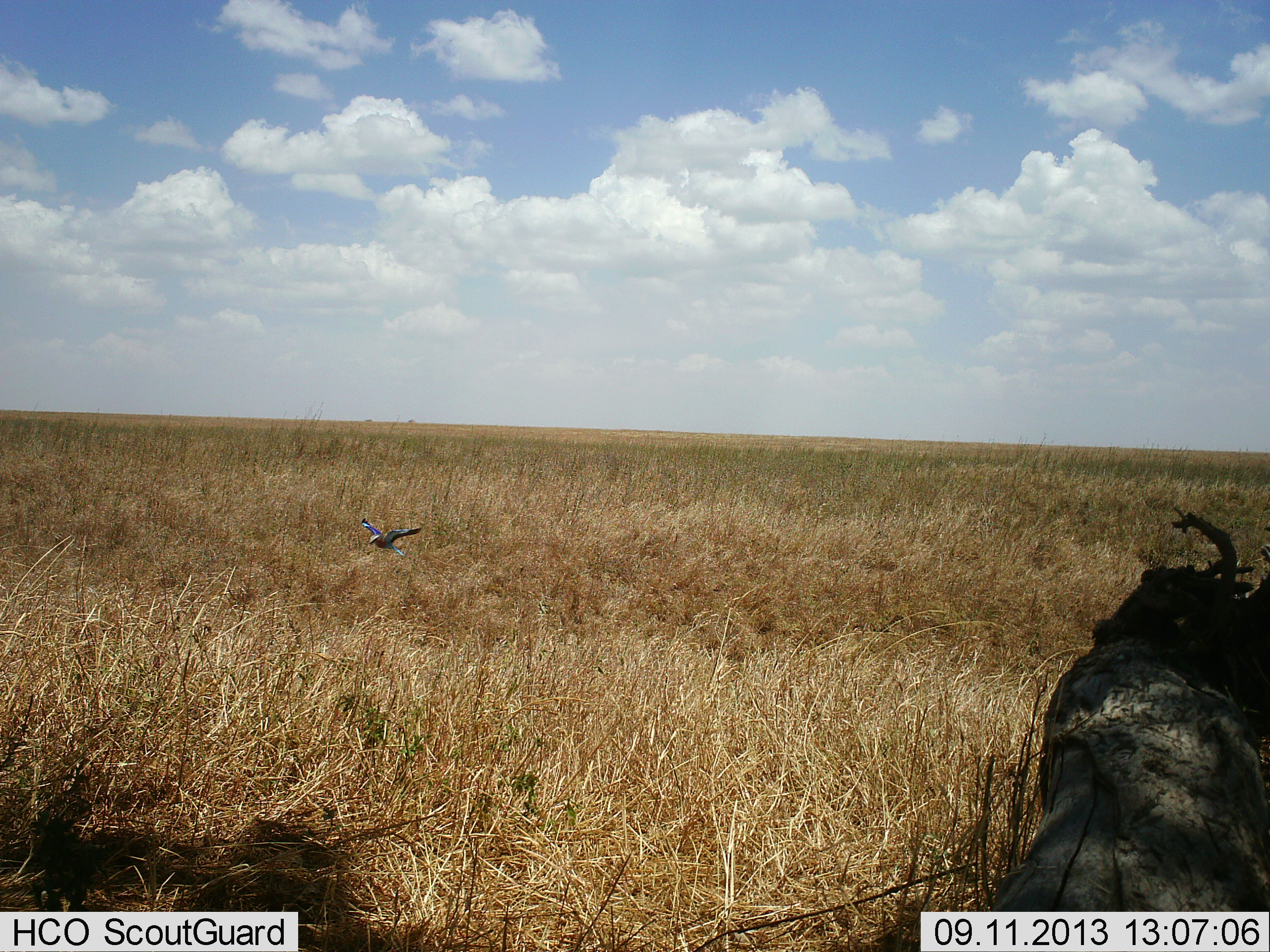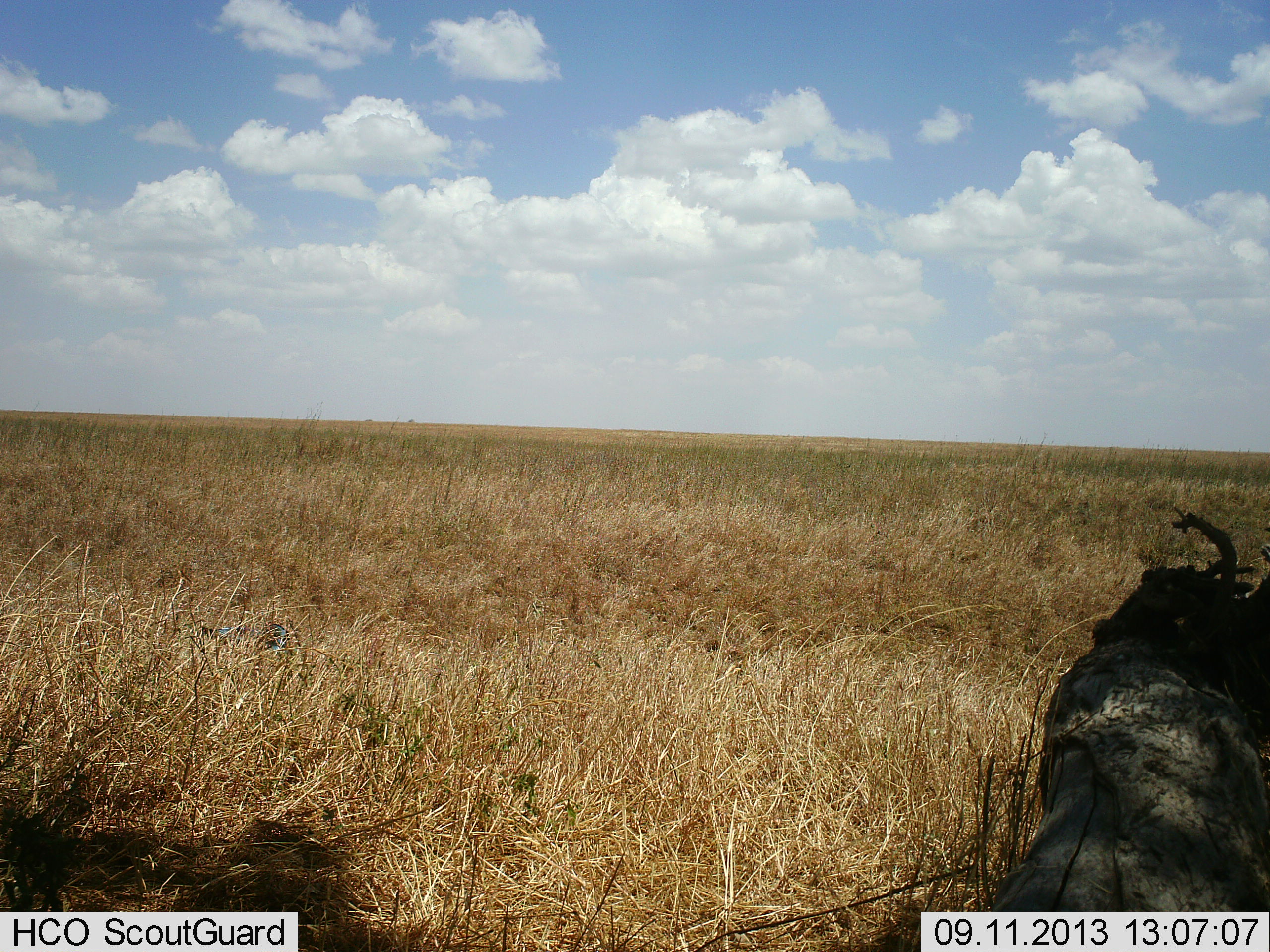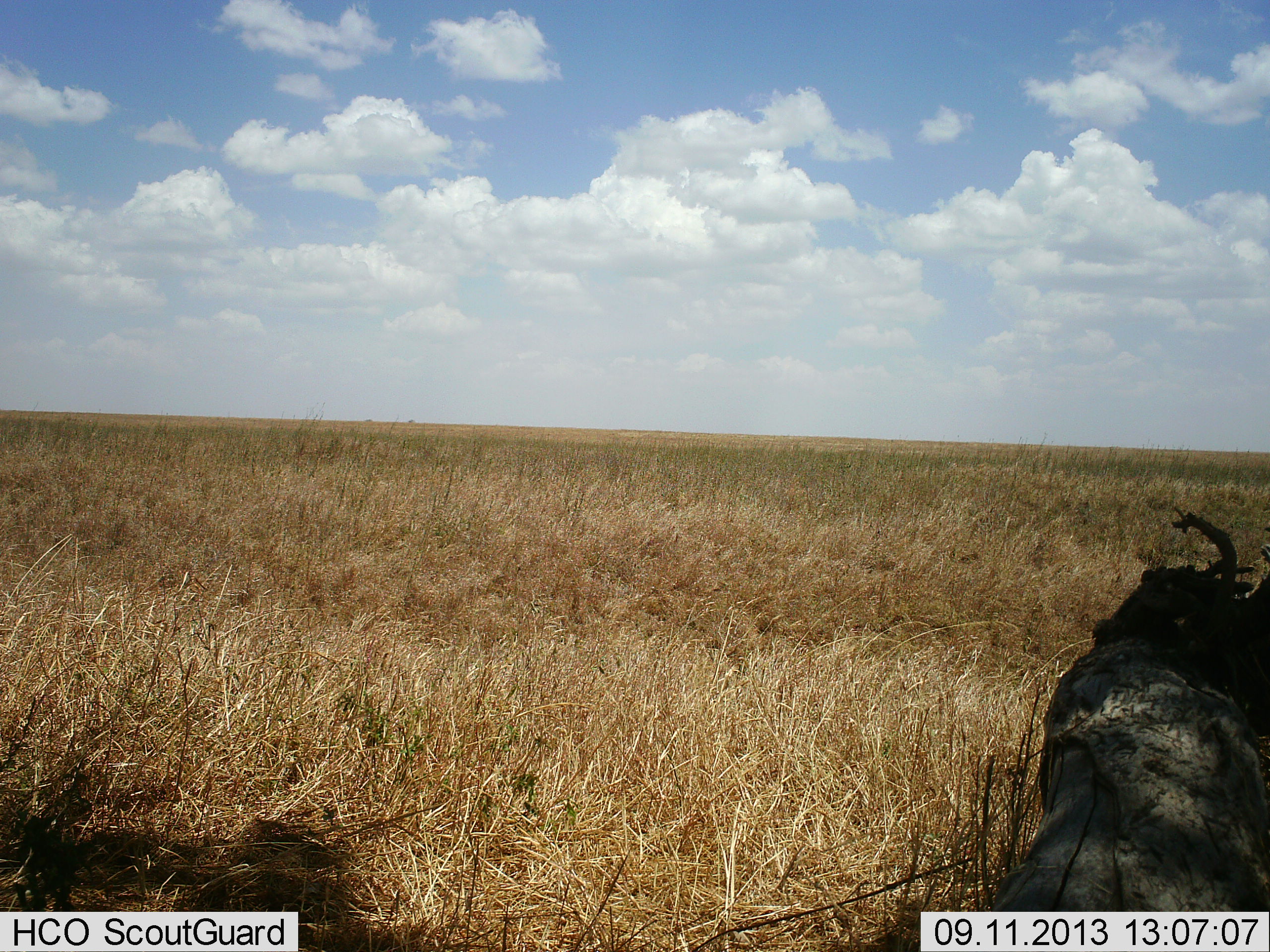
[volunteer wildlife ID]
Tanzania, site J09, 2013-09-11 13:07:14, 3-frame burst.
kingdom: Animalia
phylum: Chordata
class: Aves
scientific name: Aves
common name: bird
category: otherbird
Otherbird (bird) (Aves), count 1. Behavior (volunteer vote fractions): standing 0%, resting 0%, moving 100%, interacting 0%. Young present (vote fraction): 0%. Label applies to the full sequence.